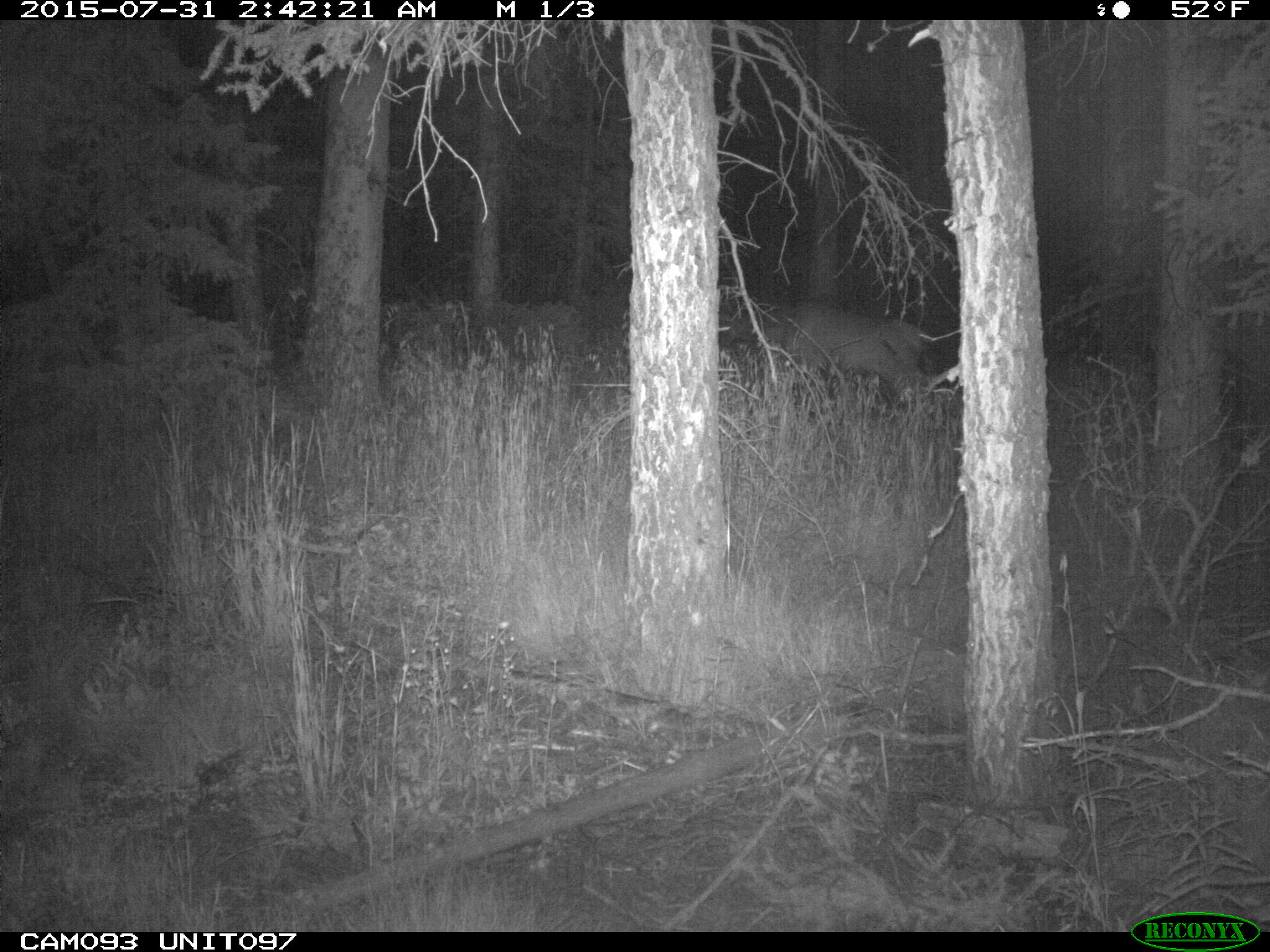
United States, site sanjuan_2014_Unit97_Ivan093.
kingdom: Animalia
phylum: Chordata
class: Mammalia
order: Artiodactyla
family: Cervidae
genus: Cervus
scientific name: Cervus elaphus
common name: red deer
Cervus elaphus (red deer).